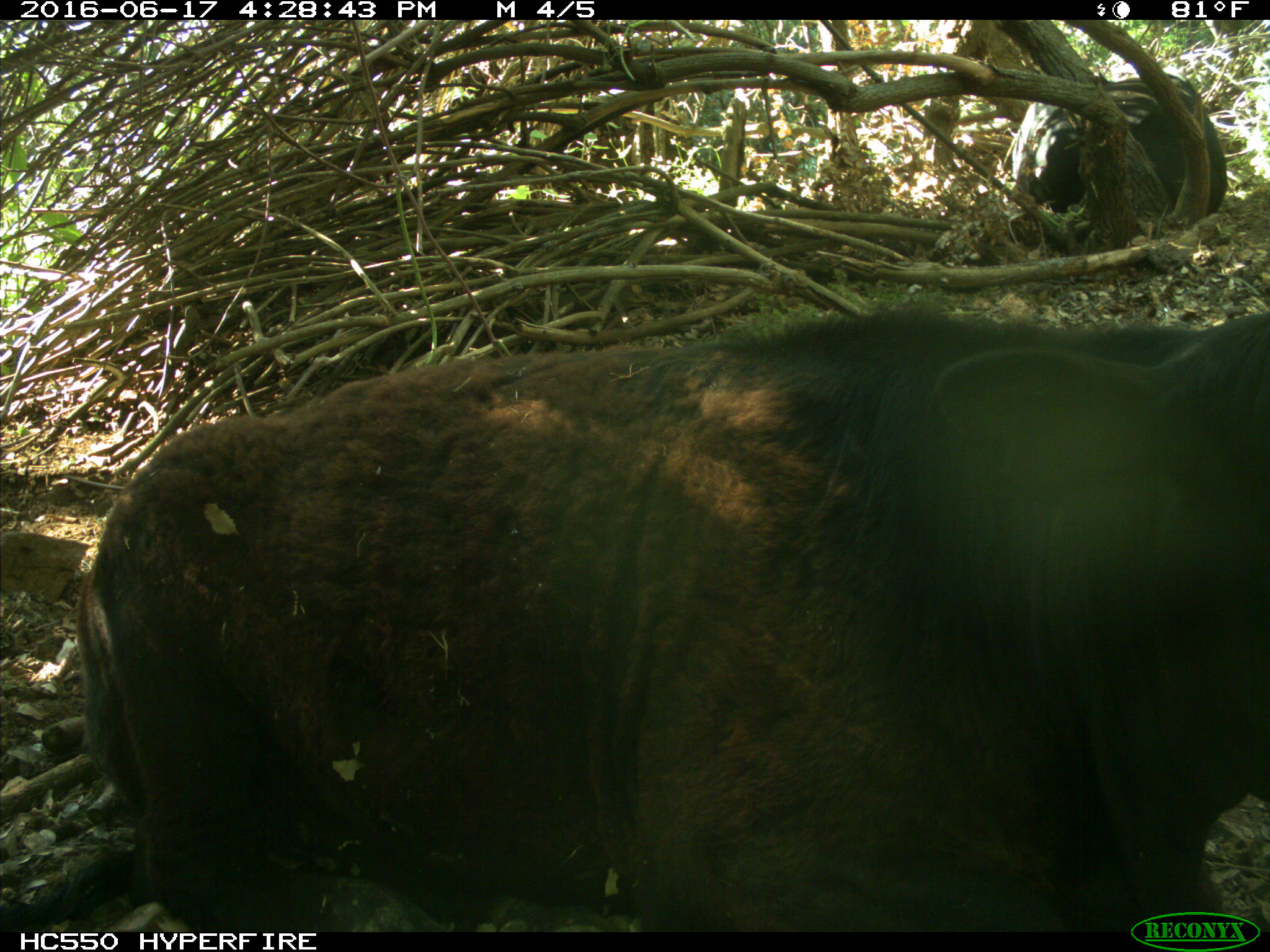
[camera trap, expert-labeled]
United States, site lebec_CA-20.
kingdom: Animalia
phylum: Chordata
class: Mammalia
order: Artiodactyla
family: Bovidae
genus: Bos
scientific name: Bos taurus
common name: domestic cow